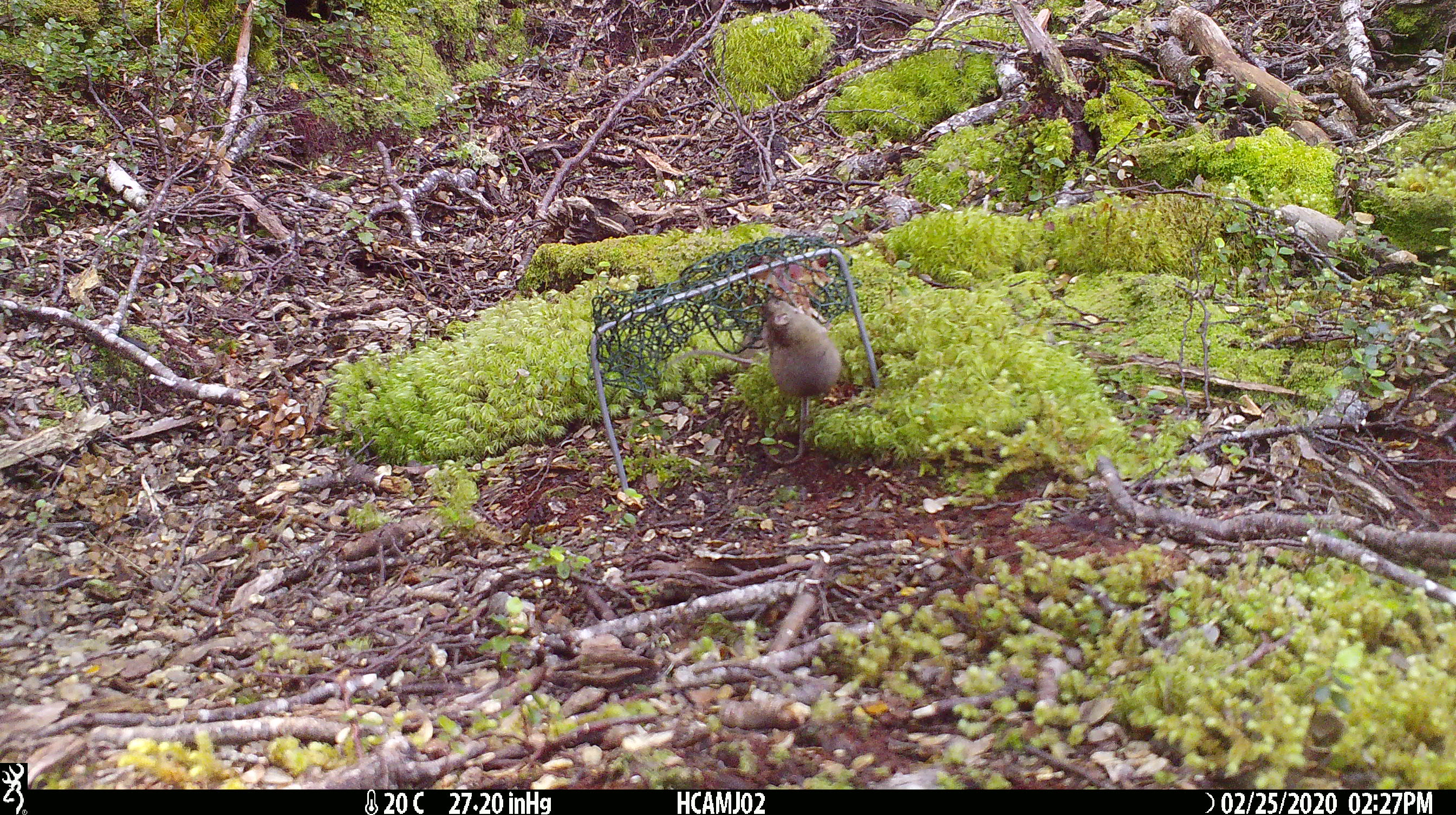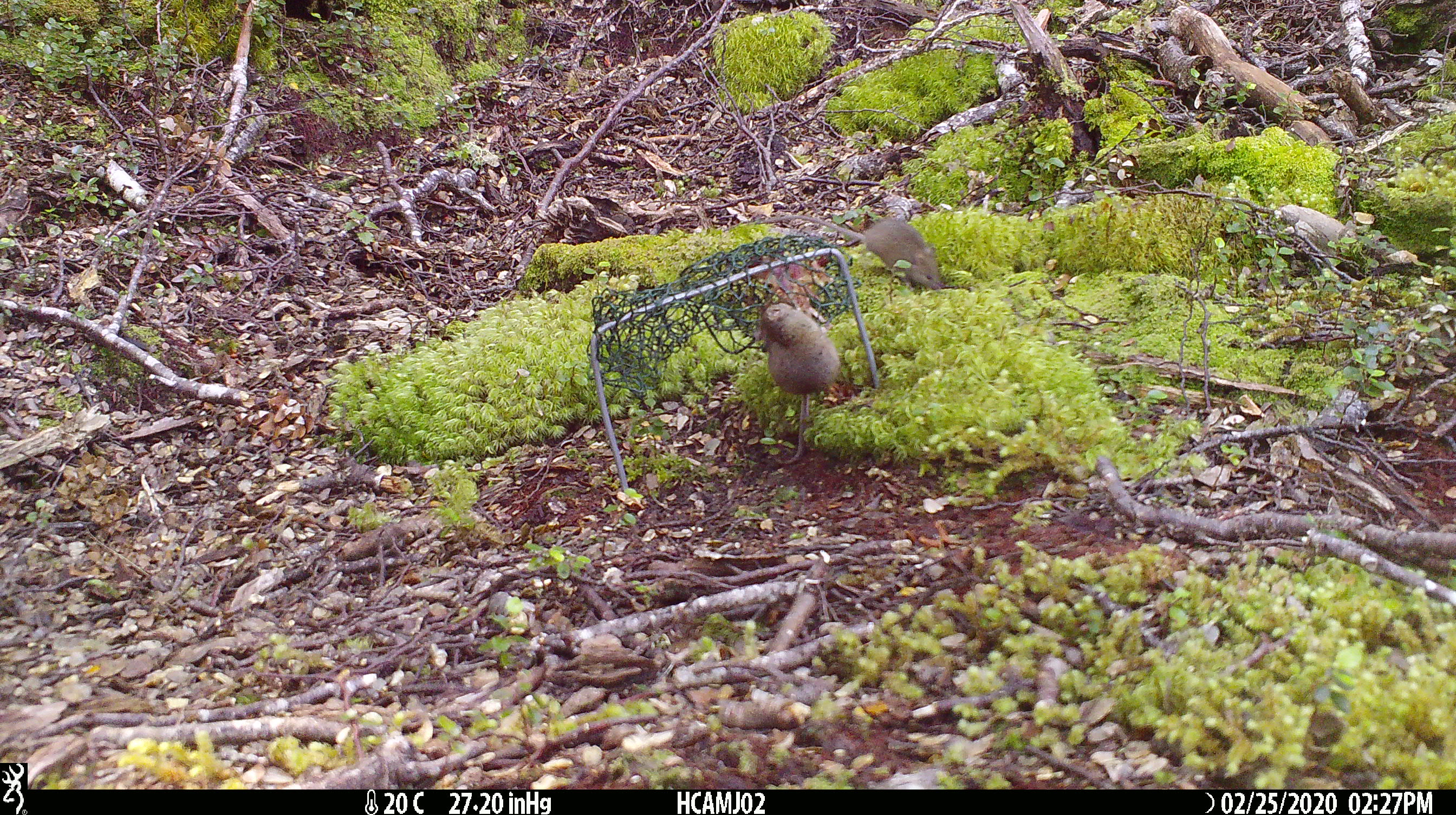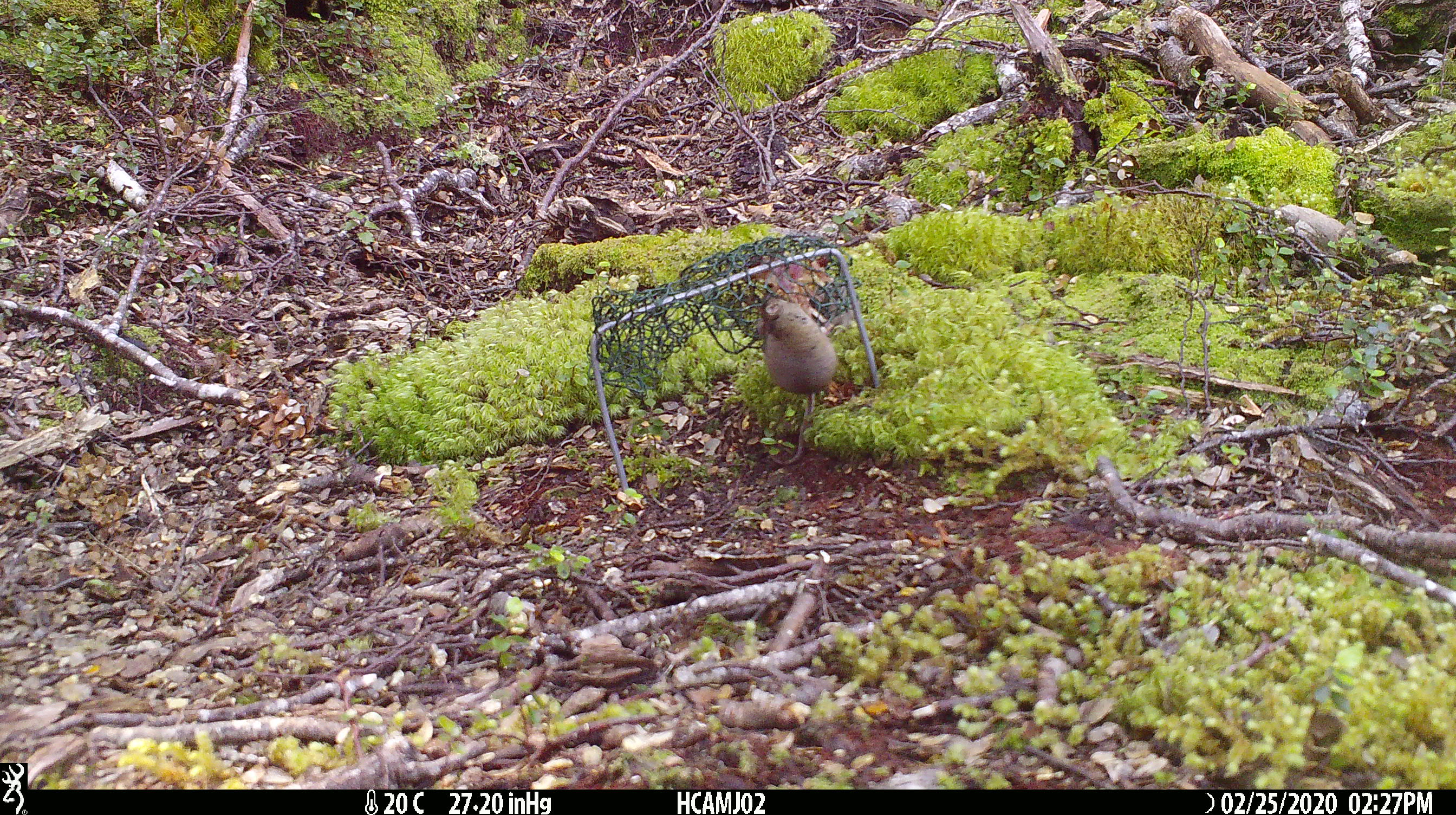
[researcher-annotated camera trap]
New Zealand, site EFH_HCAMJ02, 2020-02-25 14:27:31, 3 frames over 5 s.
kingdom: Animalia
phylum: Chordata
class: Mammalia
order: Rodentia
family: Muridae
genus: Mus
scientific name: Mus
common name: mouse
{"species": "mouse (Mus)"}